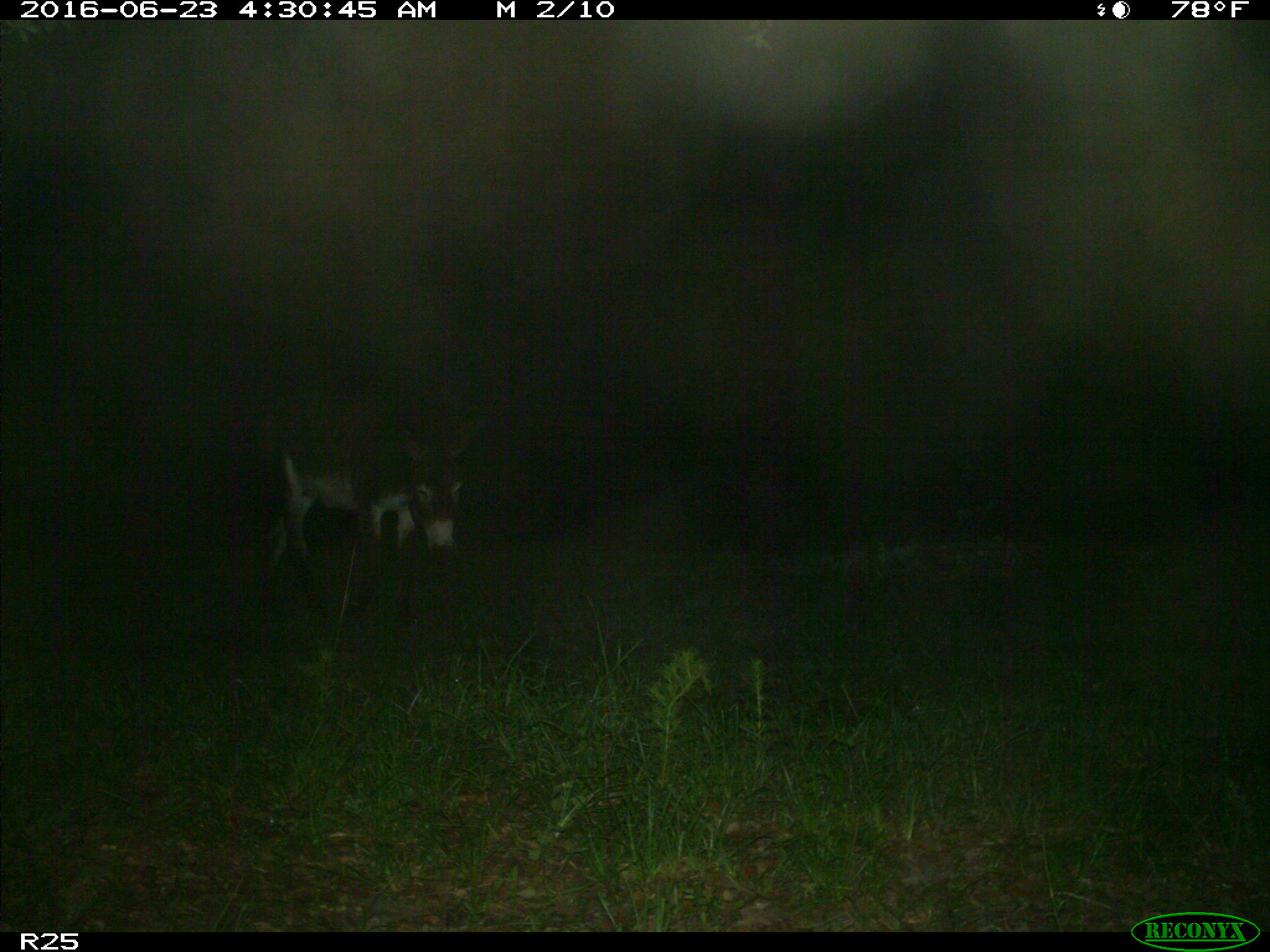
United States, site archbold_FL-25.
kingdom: Animalia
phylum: Chordata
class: Mammalia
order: Artiodactyla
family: Bovidae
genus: Bos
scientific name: Bos taurus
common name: domestic cow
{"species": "Bos taurus (domestic cow)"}